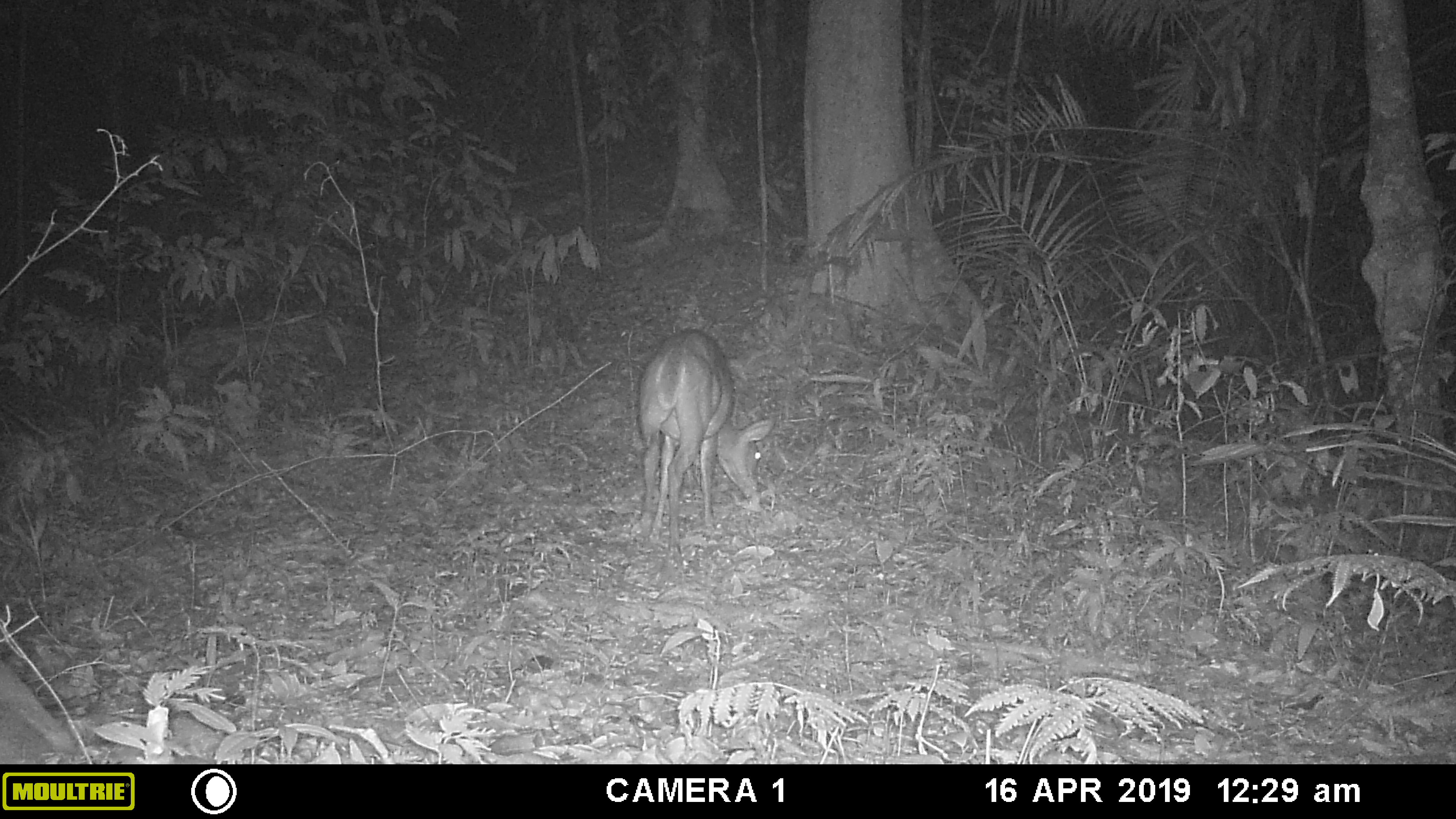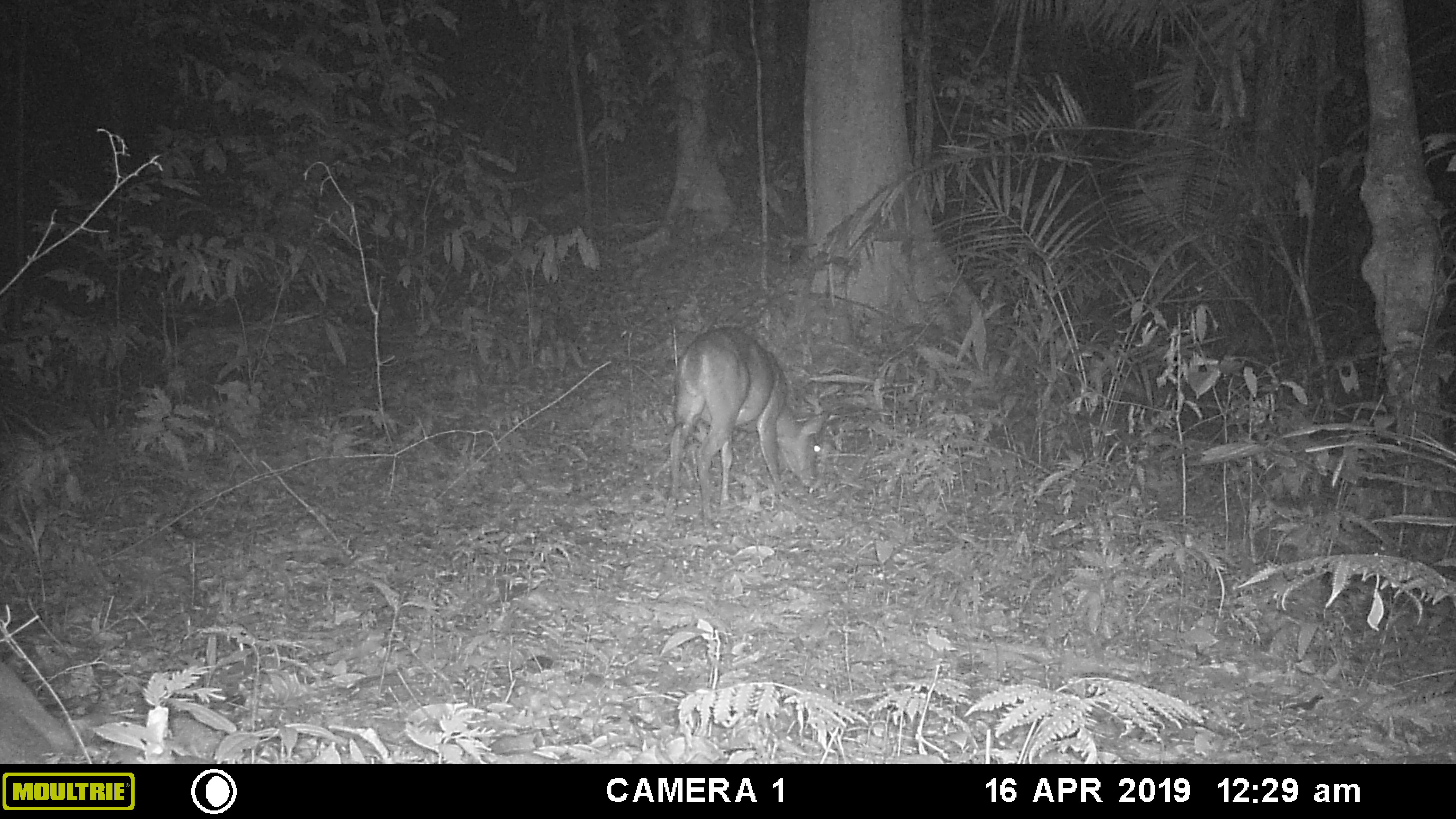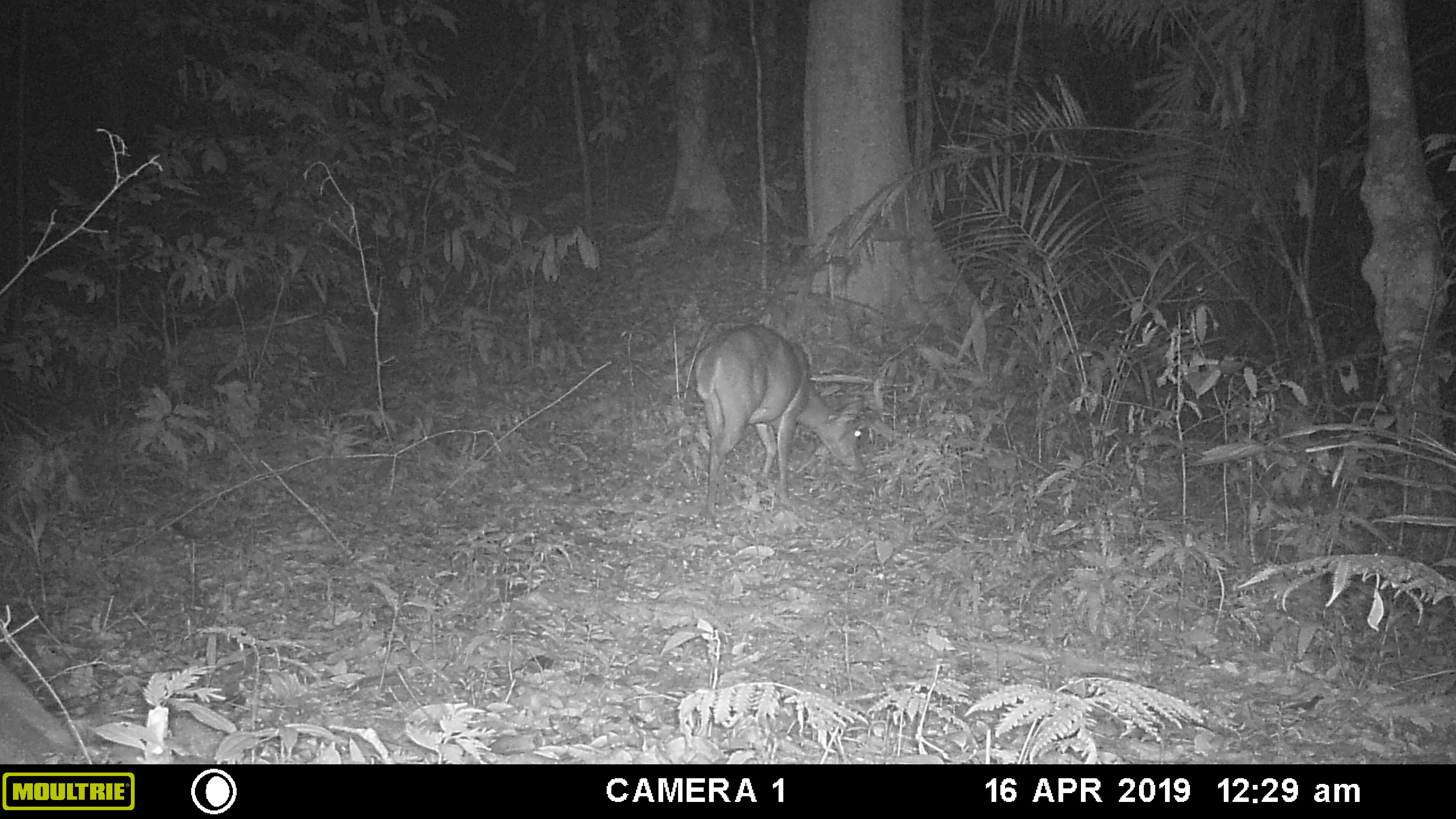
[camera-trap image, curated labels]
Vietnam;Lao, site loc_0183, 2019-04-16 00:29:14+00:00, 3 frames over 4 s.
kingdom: Animalia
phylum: Chordata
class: Mammalia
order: Artiodactyla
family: Cervidae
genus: Muntiacus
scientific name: Muntiacus vuquangensis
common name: large-antlered muntjac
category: large antlered muntjac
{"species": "large antlered muntjac (large-antlered muntjac) (Muntiacus vuquangensis)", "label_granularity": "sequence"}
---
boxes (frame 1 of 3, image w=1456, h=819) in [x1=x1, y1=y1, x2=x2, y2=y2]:
large antlered muntjac: [x1=637, y1=330, x2=775, y2=568]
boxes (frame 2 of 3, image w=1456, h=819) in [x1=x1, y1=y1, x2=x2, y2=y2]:
large antlered muntjac: [x1=662, y1=326, x2=824, y2=540]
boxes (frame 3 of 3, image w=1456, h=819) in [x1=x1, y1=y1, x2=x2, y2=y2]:
large antlered muntjac: [x1=695, y1=324, x2=863, y2=527]